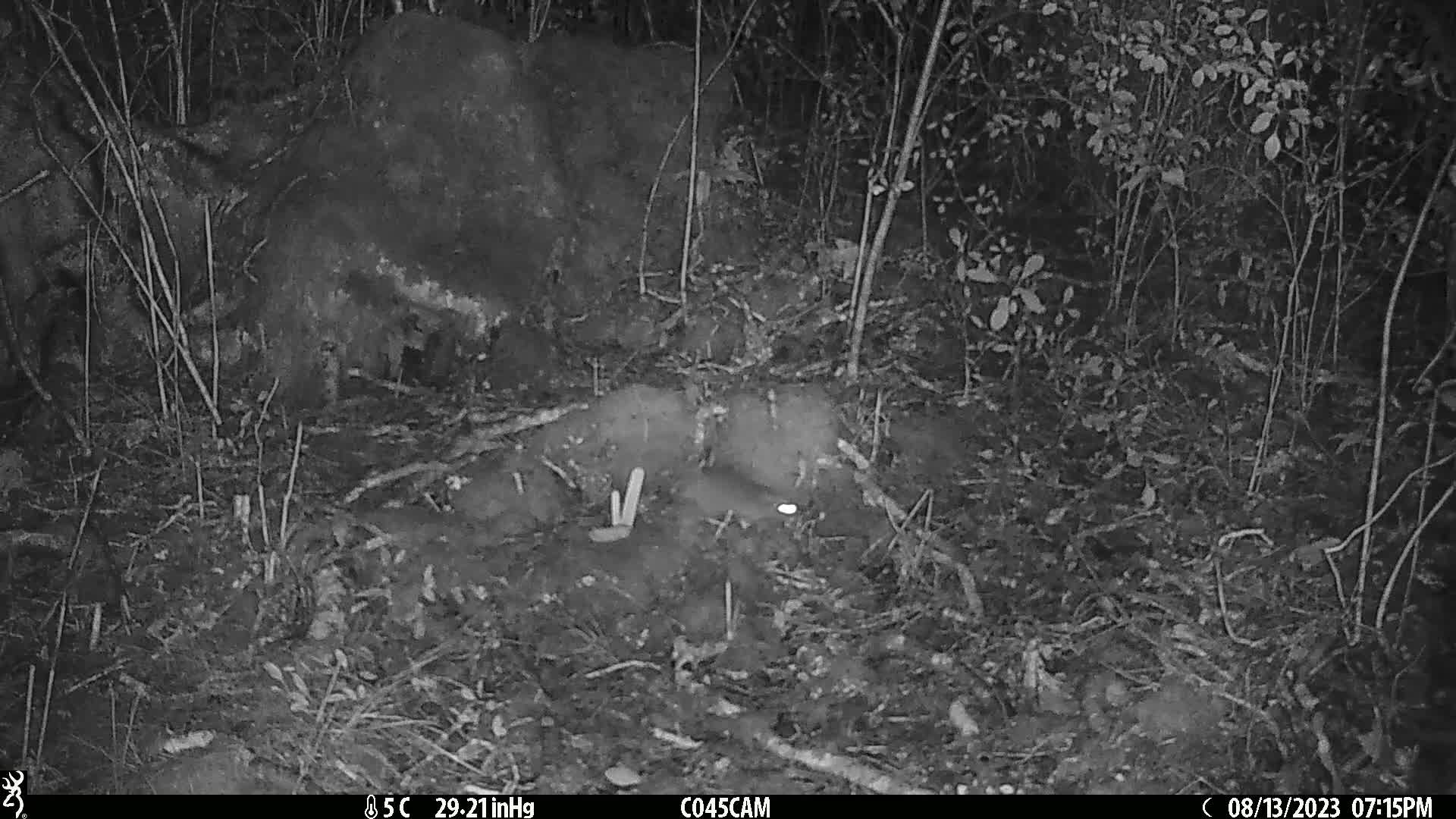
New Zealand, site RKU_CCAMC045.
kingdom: Animalia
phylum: Chordata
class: Mammalia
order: Rodentia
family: Muridae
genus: Rattus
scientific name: Rattus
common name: rat